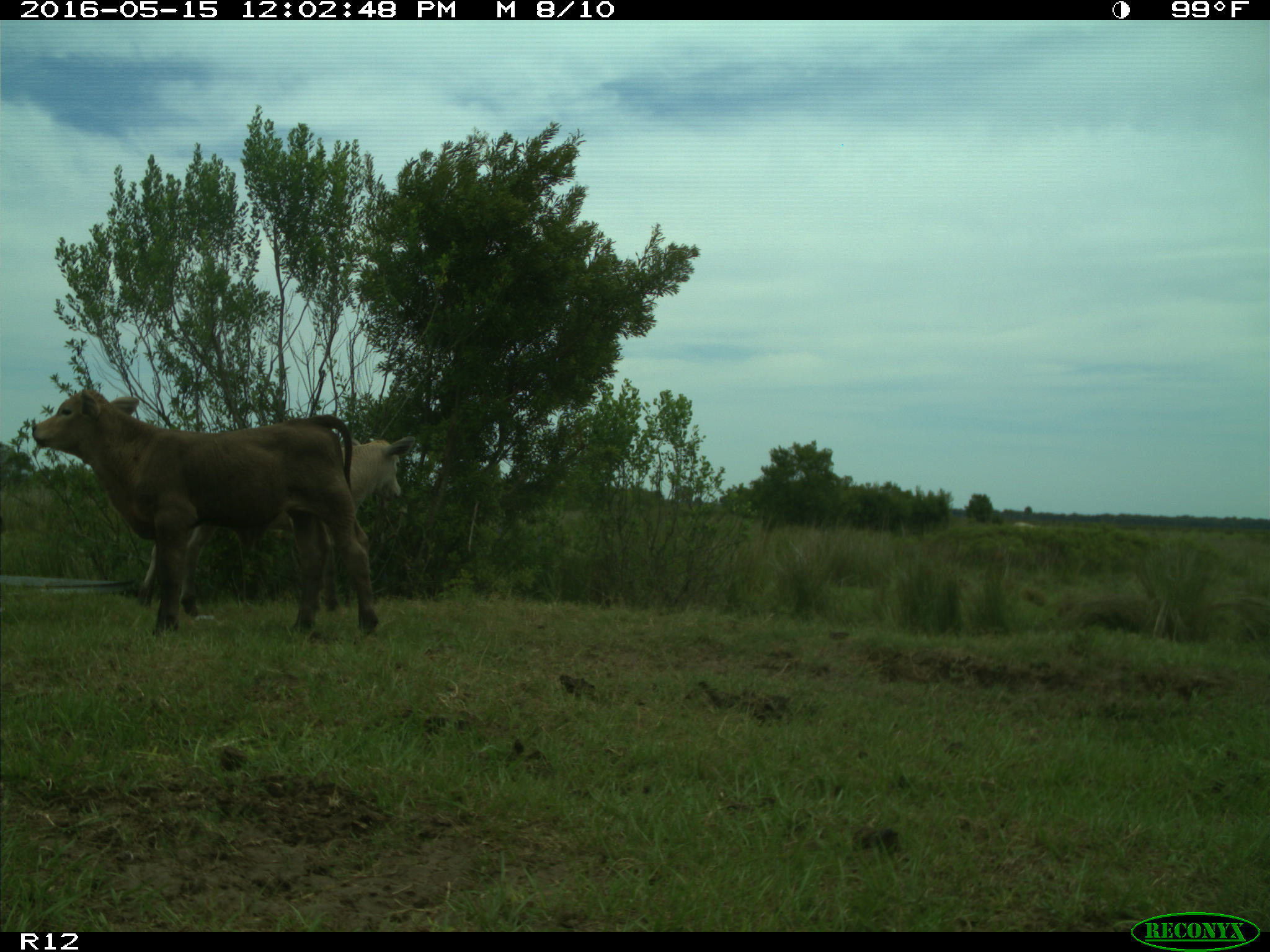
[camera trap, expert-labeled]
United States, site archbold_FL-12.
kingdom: Animalia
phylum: Chordata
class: Mammalia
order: Artiodactyla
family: Bovidae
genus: Bos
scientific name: Bos taurus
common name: domestic cow